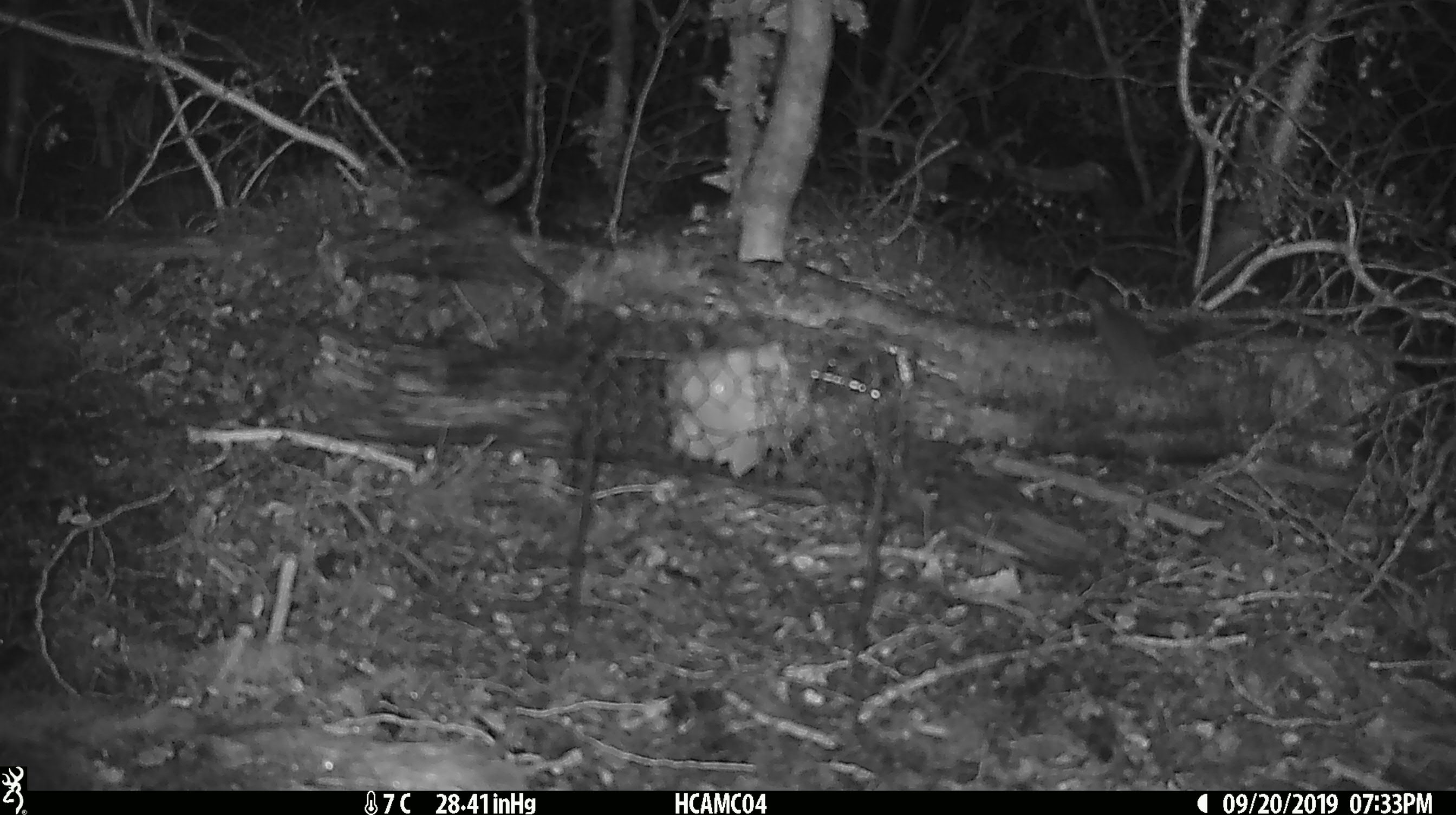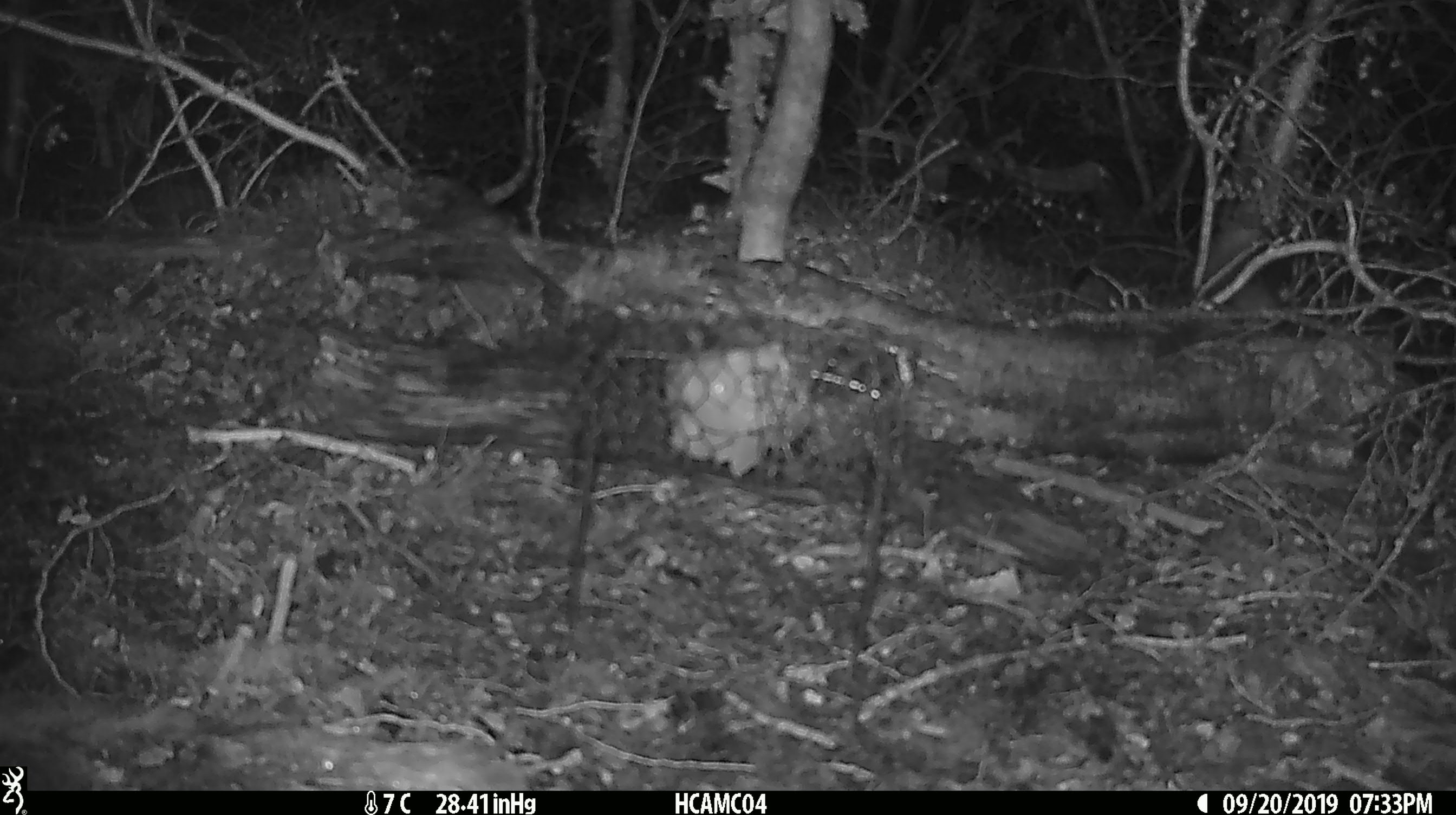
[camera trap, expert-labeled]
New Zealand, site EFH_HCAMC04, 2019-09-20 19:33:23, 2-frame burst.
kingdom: Animalia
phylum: Chordata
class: Mammalia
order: Rodentia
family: Muridae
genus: Mus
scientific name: Mus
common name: mouse